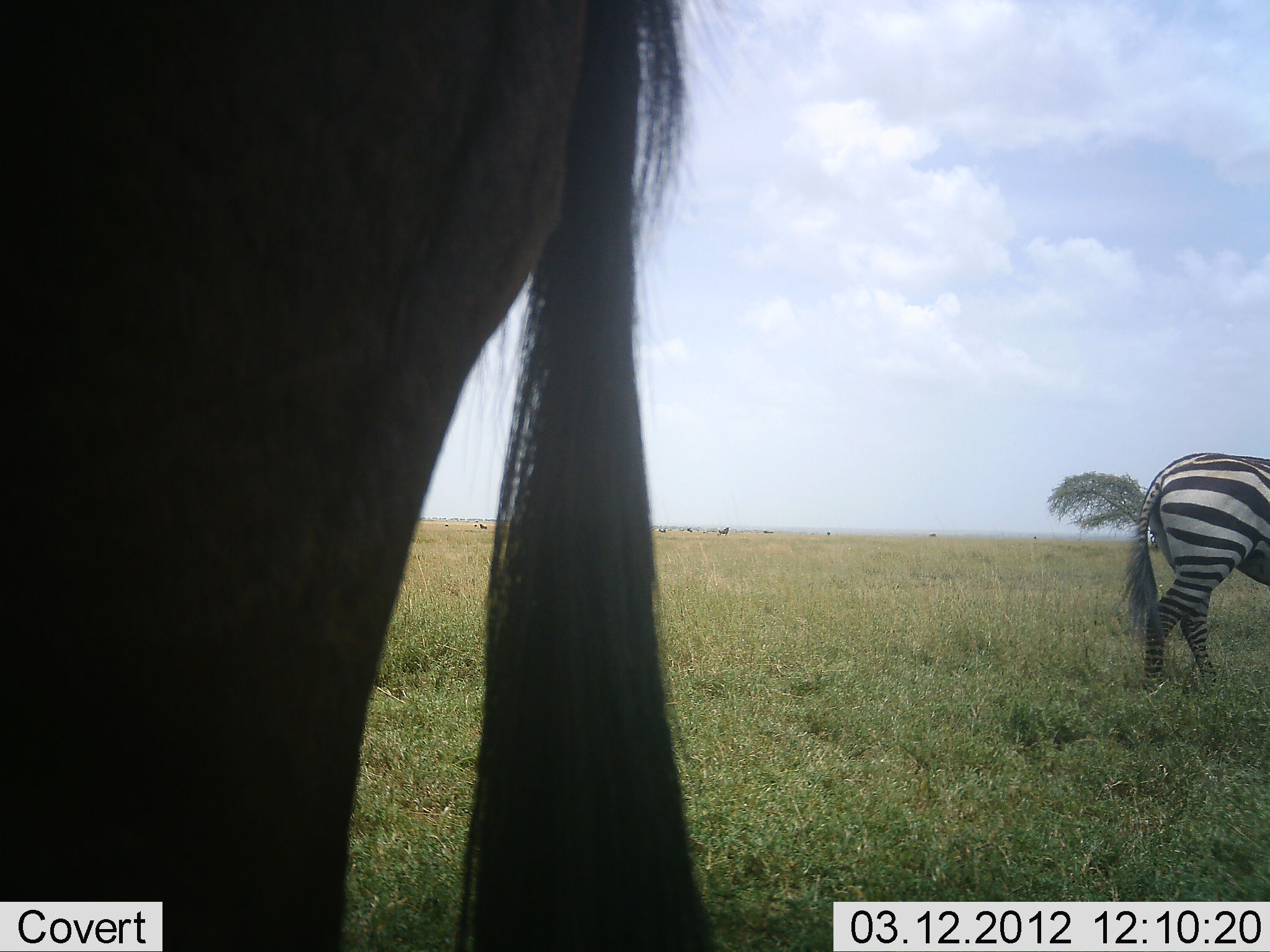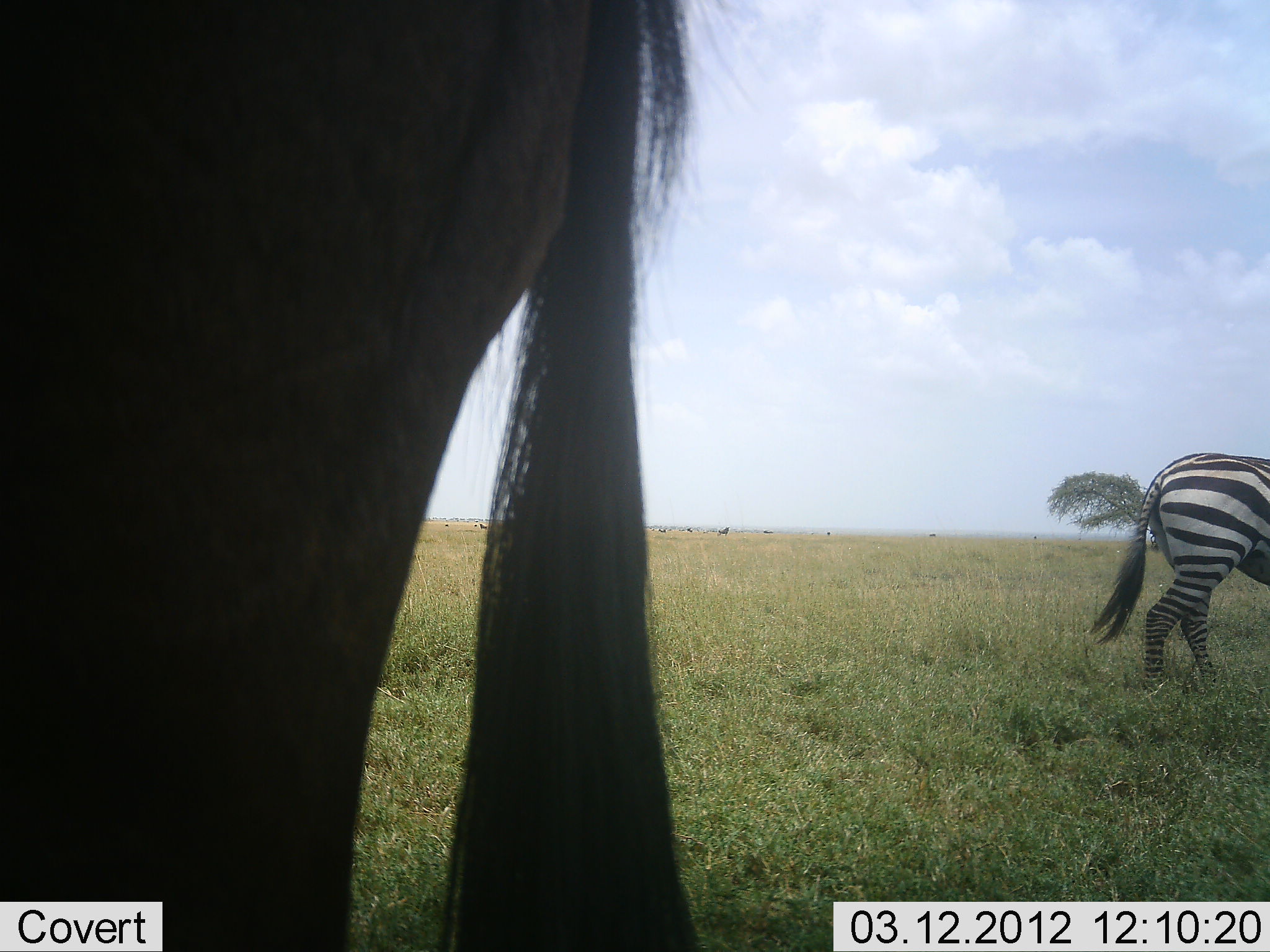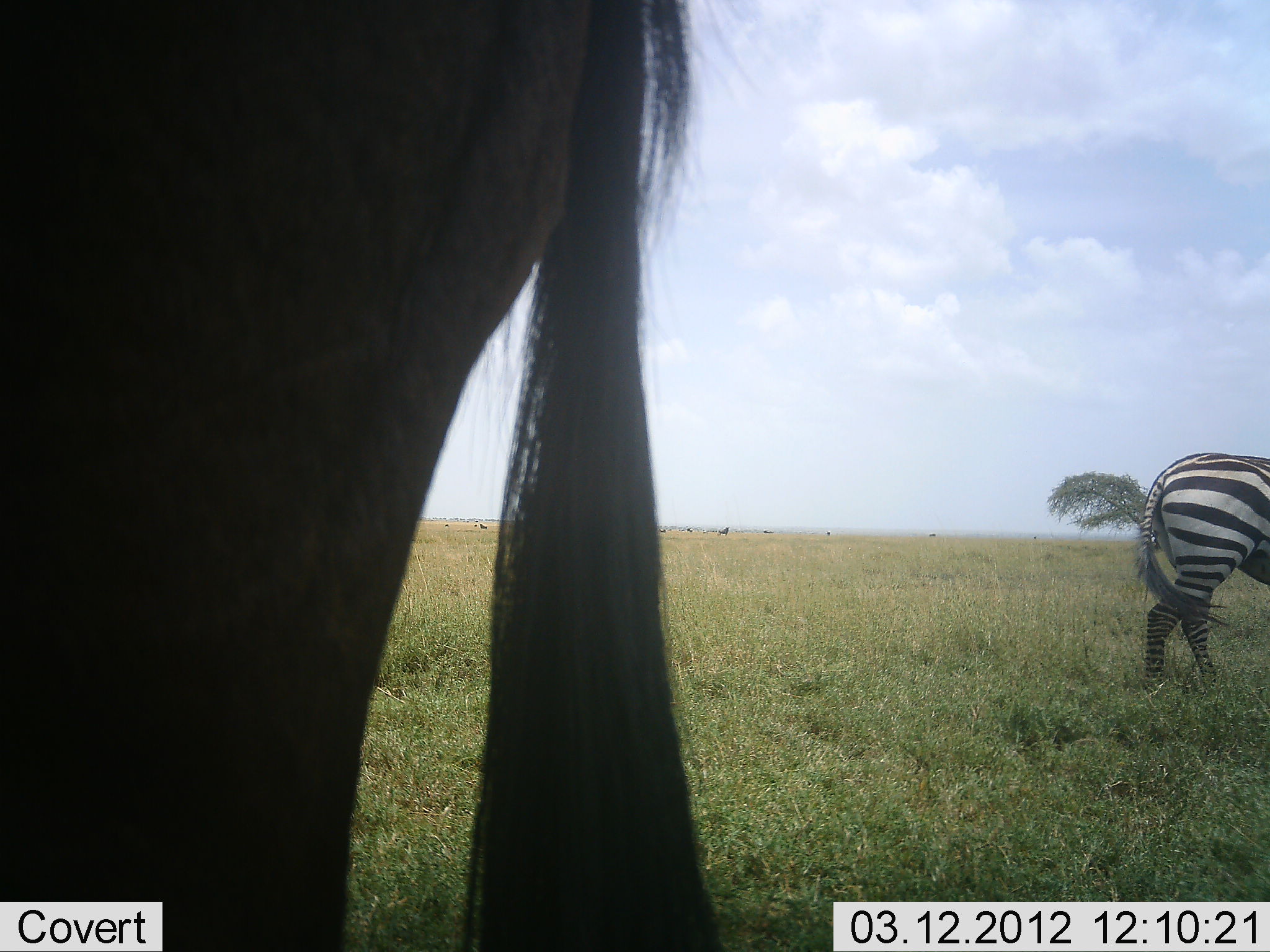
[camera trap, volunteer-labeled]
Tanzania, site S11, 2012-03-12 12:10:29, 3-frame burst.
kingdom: Animalia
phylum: Chordata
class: Mammalia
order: Artiodactyla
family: Bovidae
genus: Connochaetes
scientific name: Connochaetes taurinus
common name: blue wildebeest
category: wildebeest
Wildebeest (blue wildebeest) (Connochaetes taurinus), count 1. Behavior (volunteer vote fractions): standing 100%, resting 0%, moving 0%, interacting 0%. Young present (vote fraction): 0%. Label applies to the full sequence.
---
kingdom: Animalia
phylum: Chordata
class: Mammalia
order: Perissodactyla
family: Equidae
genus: Equus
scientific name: Equus quagga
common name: plains zebra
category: zebra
Zebra (plains zebra) (Equus quagga), count 1. Behavior (volunteer vote fractions): standing 100%, resting 0%, moving 6%, interacting 0%. Young present (vote fraction): 0%. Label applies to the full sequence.